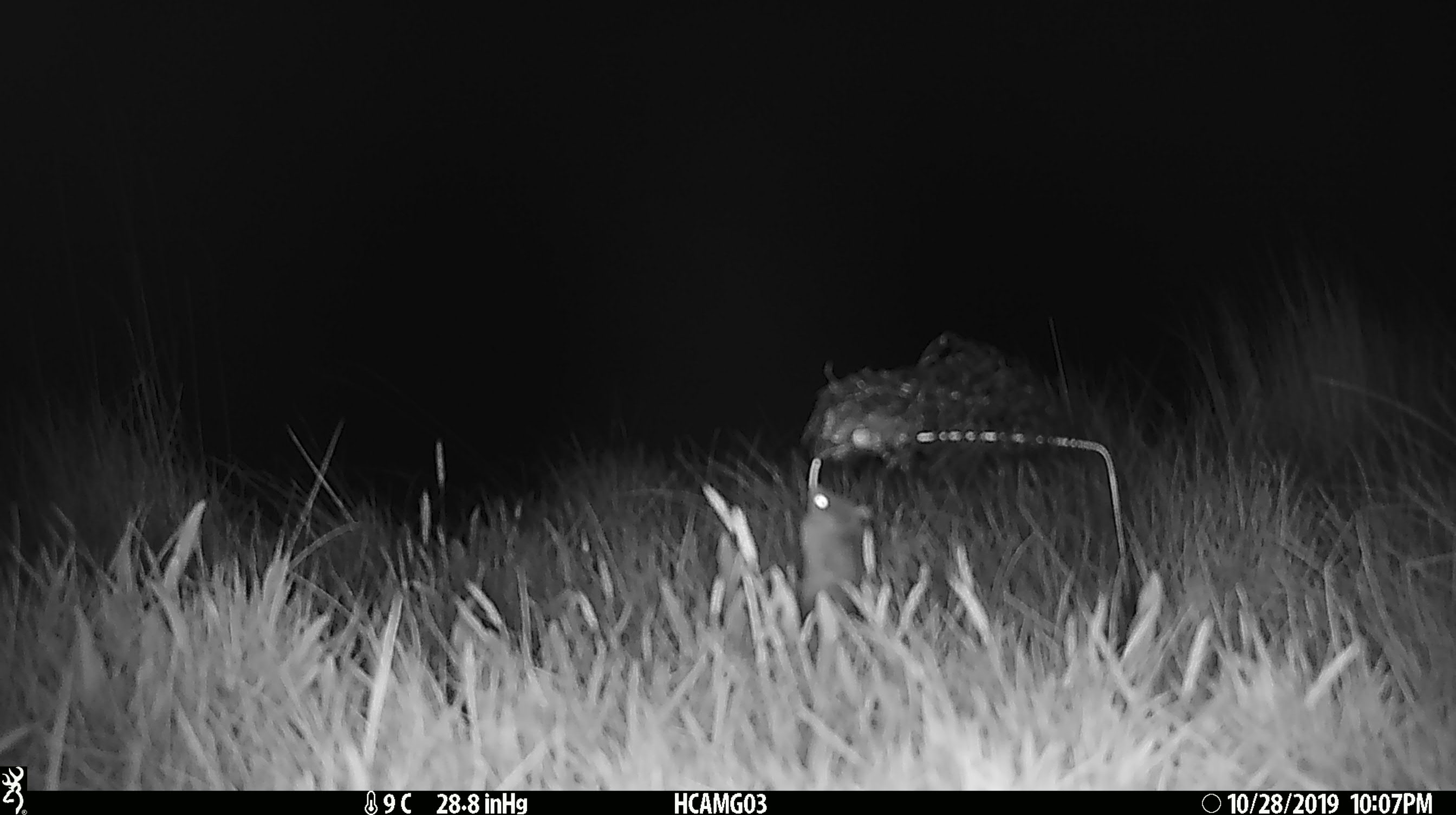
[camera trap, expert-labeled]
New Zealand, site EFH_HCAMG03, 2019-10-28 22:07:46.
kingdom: Animalia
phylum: Chordata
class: Mammalia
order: Rodentia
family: Muridae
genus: Mus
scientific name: Mus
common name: mouse